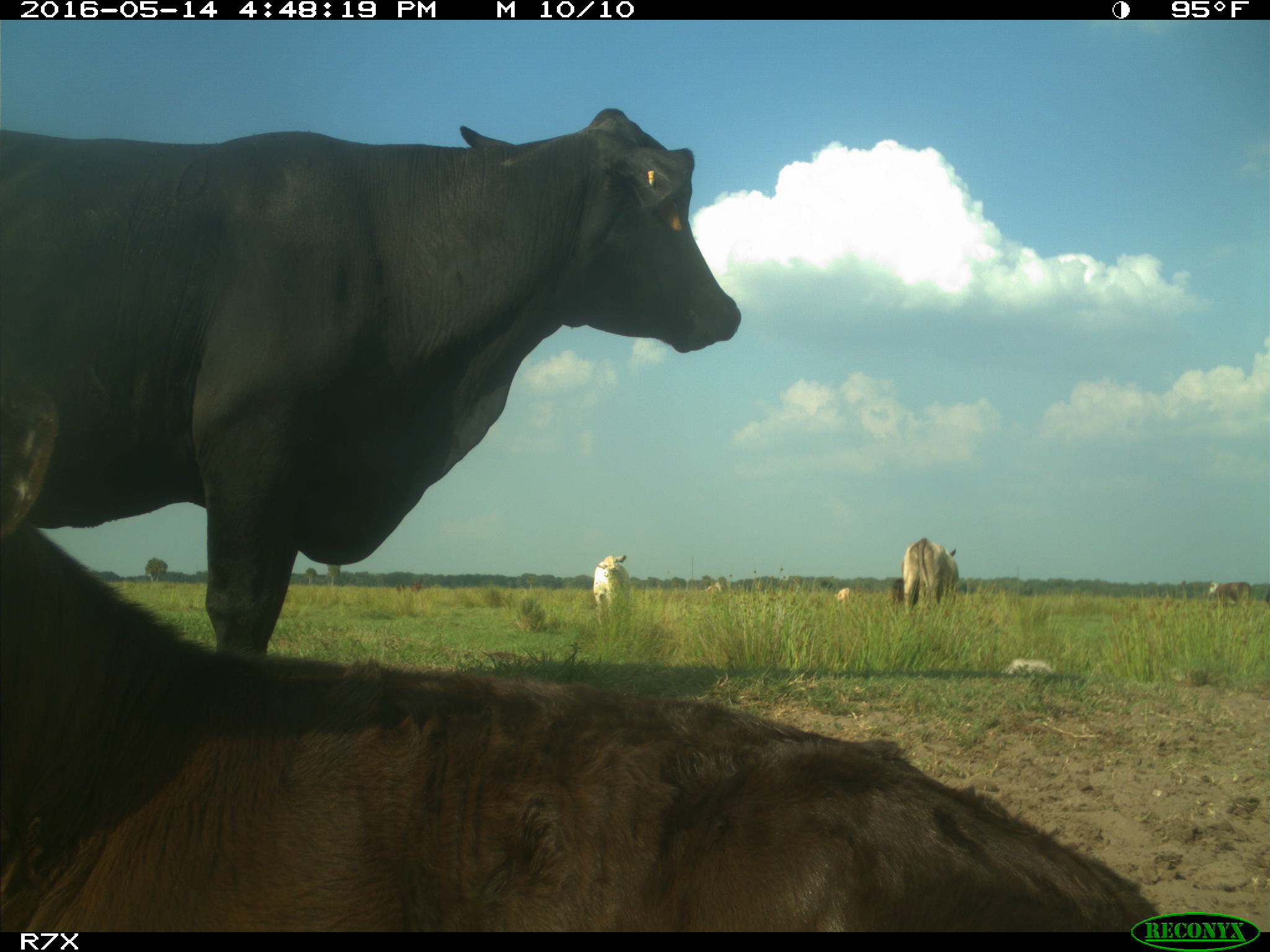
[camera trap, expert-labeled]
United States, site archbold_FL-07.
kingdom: Animalia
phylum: Chordata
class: Mammalia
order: Artiodactyla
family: Bovidae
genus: Bos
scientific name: Bos taurus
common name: domestic cow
Bos taurus (domestic cow).